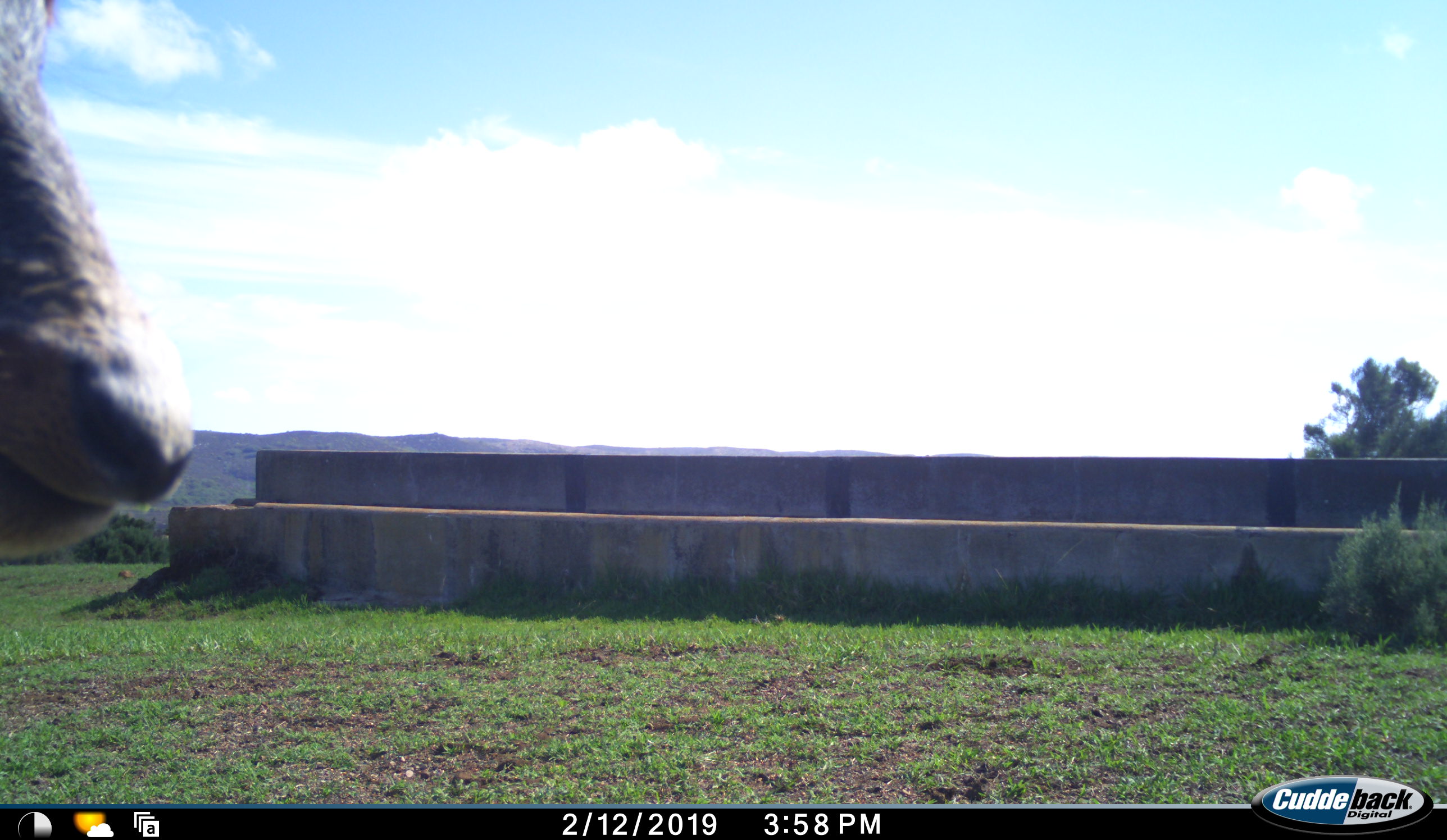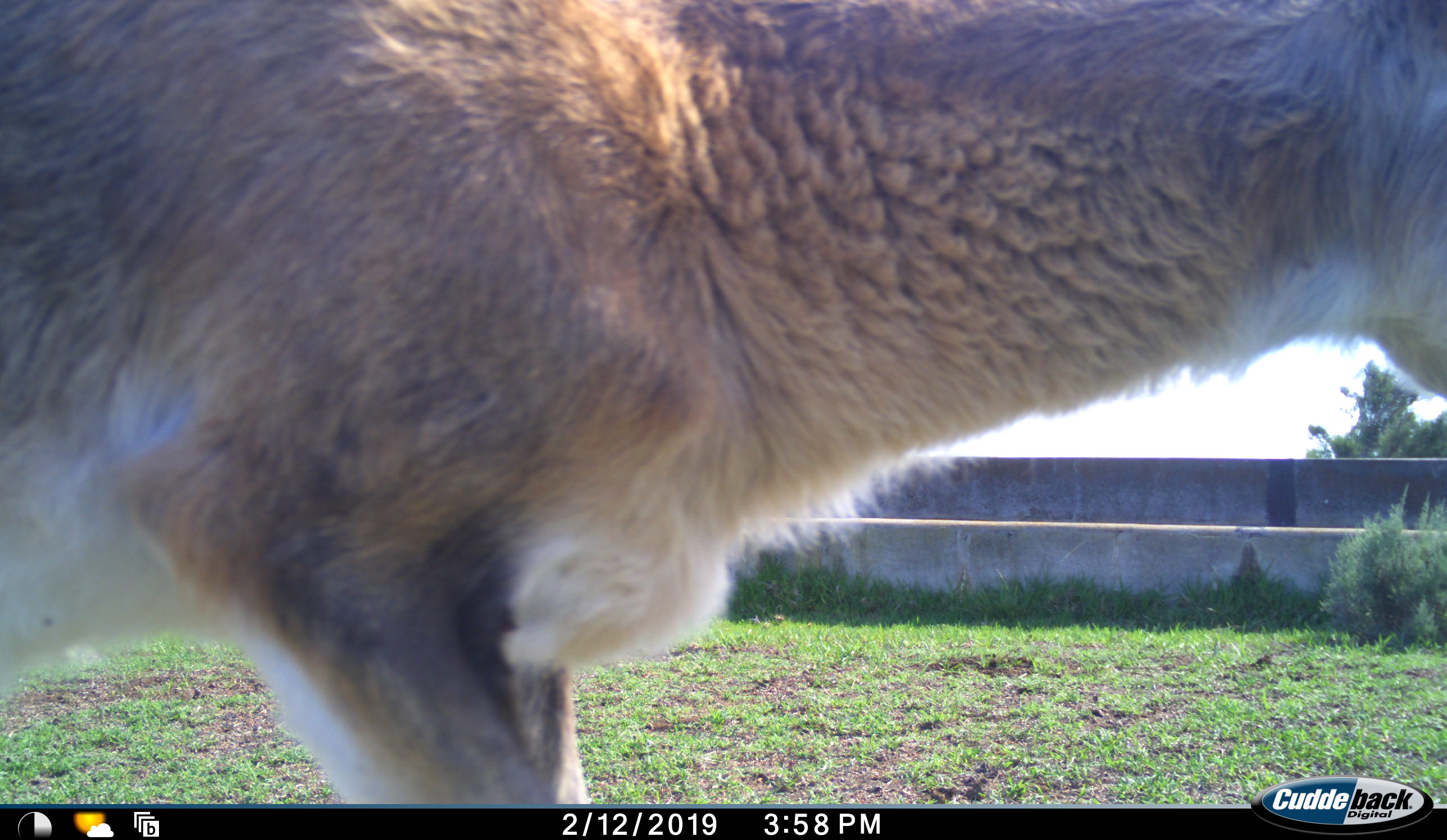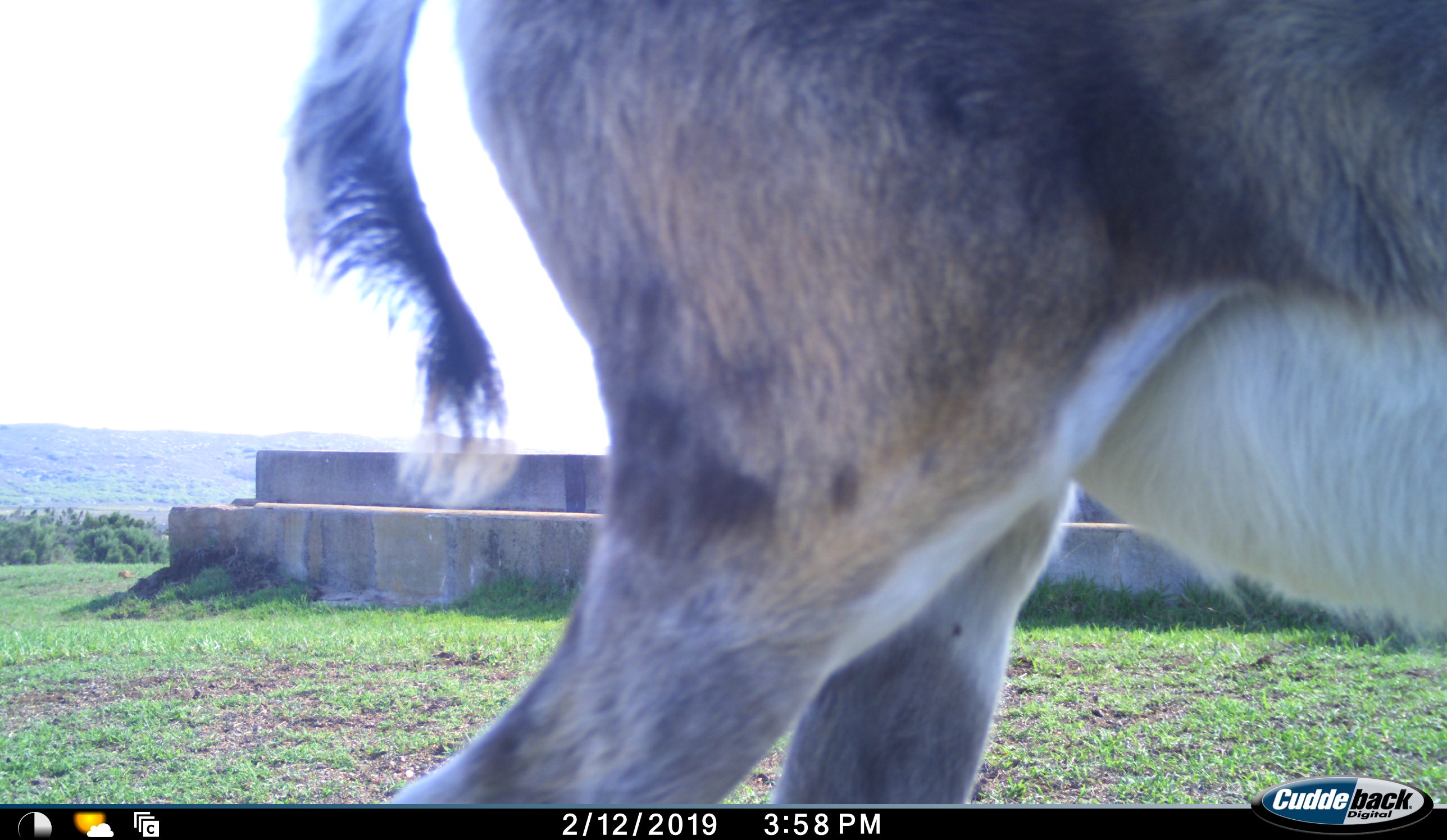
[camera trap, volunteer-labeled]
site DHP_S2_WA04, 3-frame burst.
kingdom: Animalia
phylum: Chordata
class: Mammalia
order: Artiodactyla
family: Bovidae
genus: Damaliscus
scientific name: Damaliscus pygargus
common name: bontebok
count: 1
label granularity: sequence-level